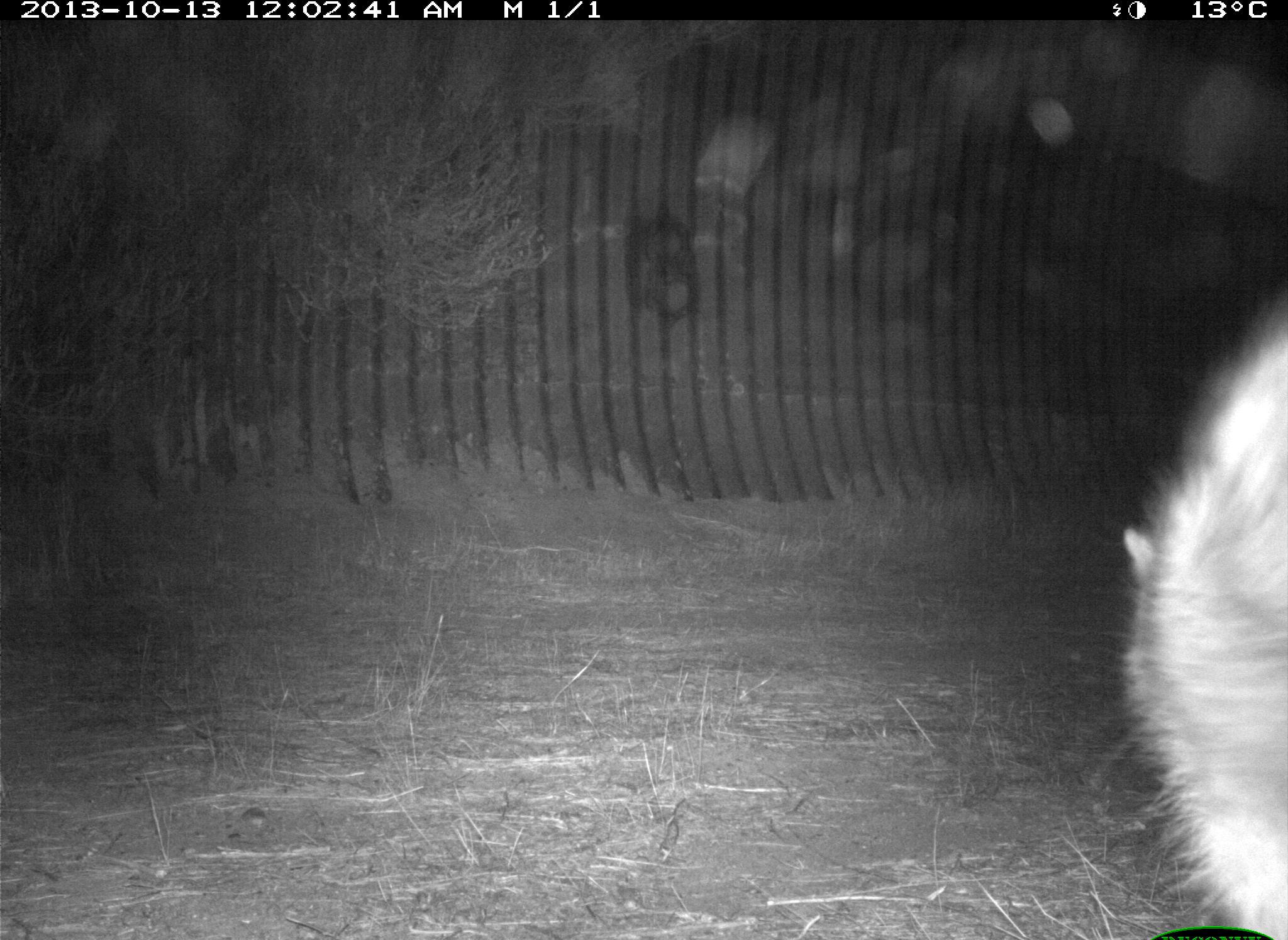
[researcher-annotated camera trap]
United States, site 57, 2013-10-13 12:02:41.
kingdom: Animalia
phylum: Chordata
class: Mammalia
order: Carnivora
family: Procyonidae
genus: Procyon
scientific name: Procyon lotor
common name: raccoon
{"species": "raccoon (Procyon lotor)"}